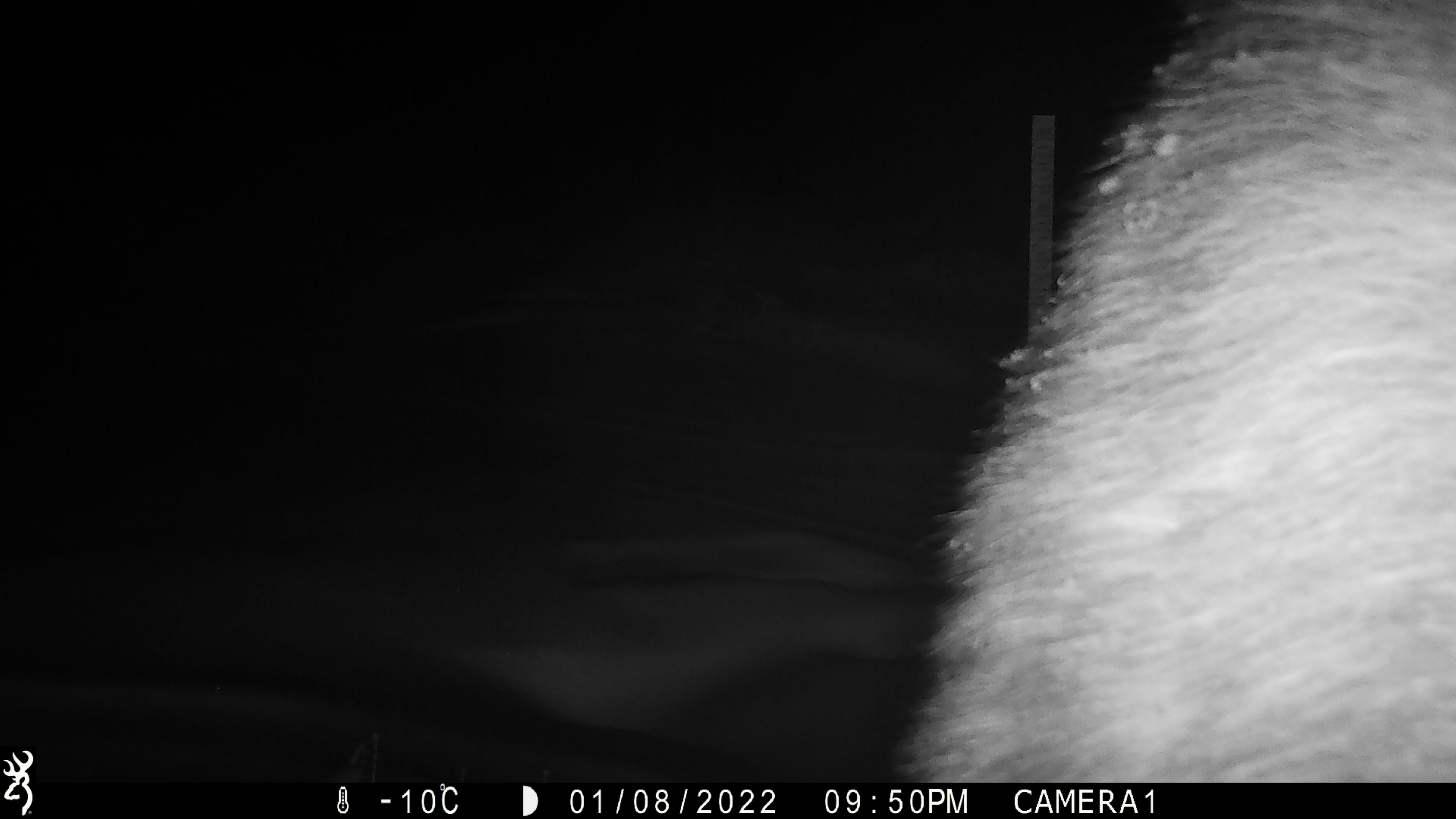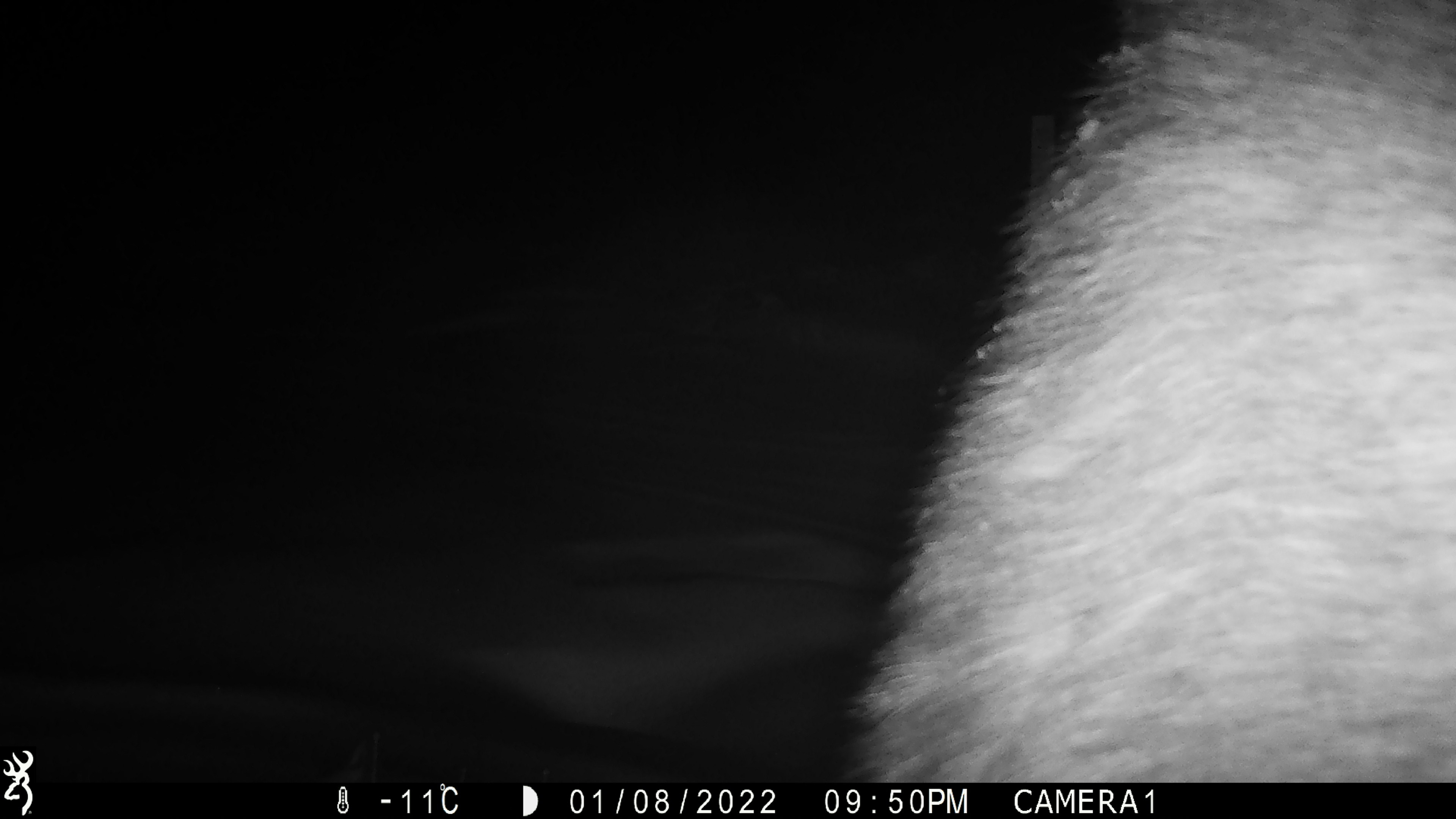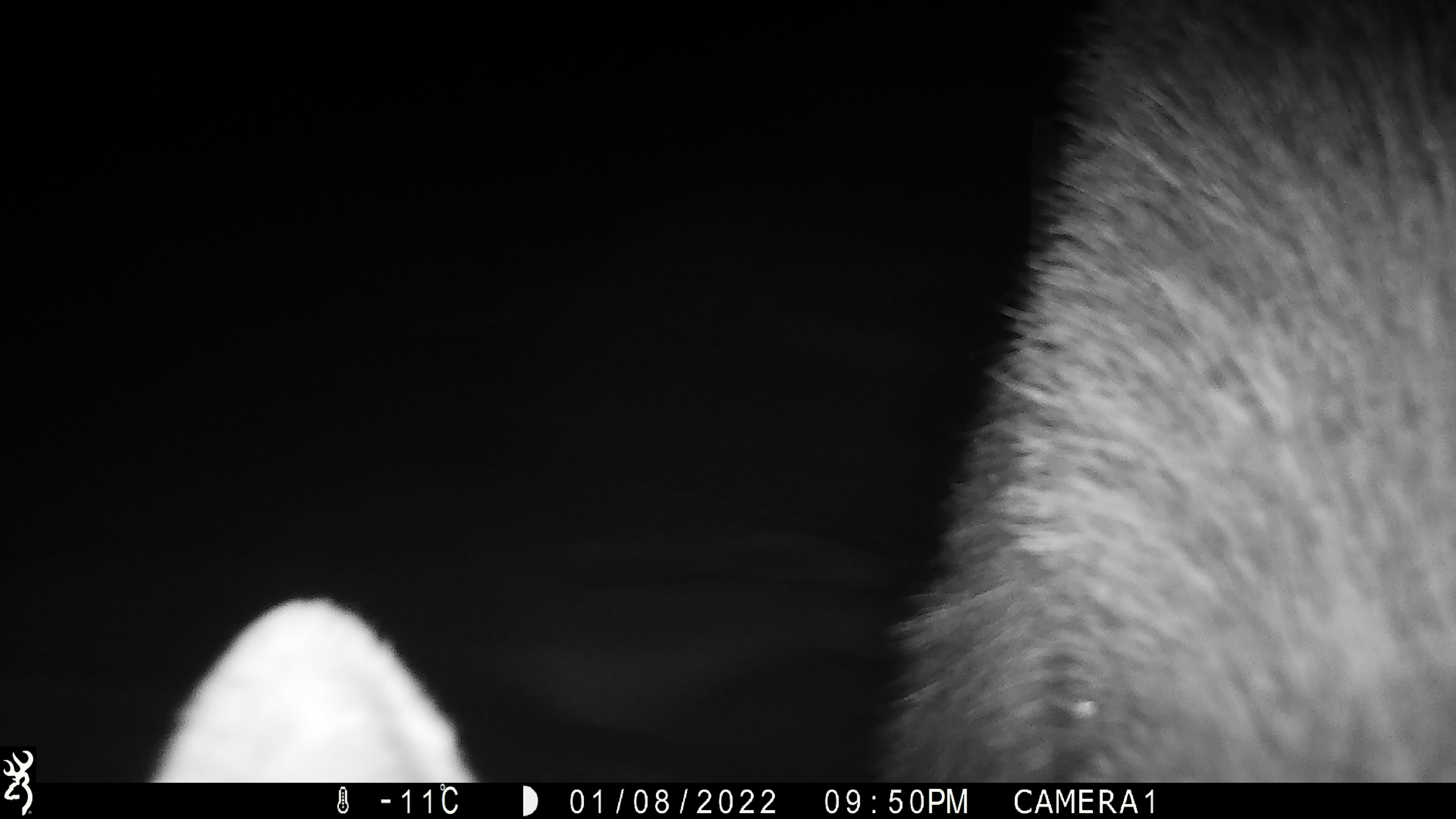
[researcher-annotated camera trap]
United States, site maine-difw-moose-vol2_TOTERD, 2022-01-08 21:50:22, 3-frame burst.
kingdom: Animalia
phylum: Chordata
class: Mammalia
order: Artiodactyla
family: Cervidae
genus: Alces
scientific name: Alces alces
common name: moose